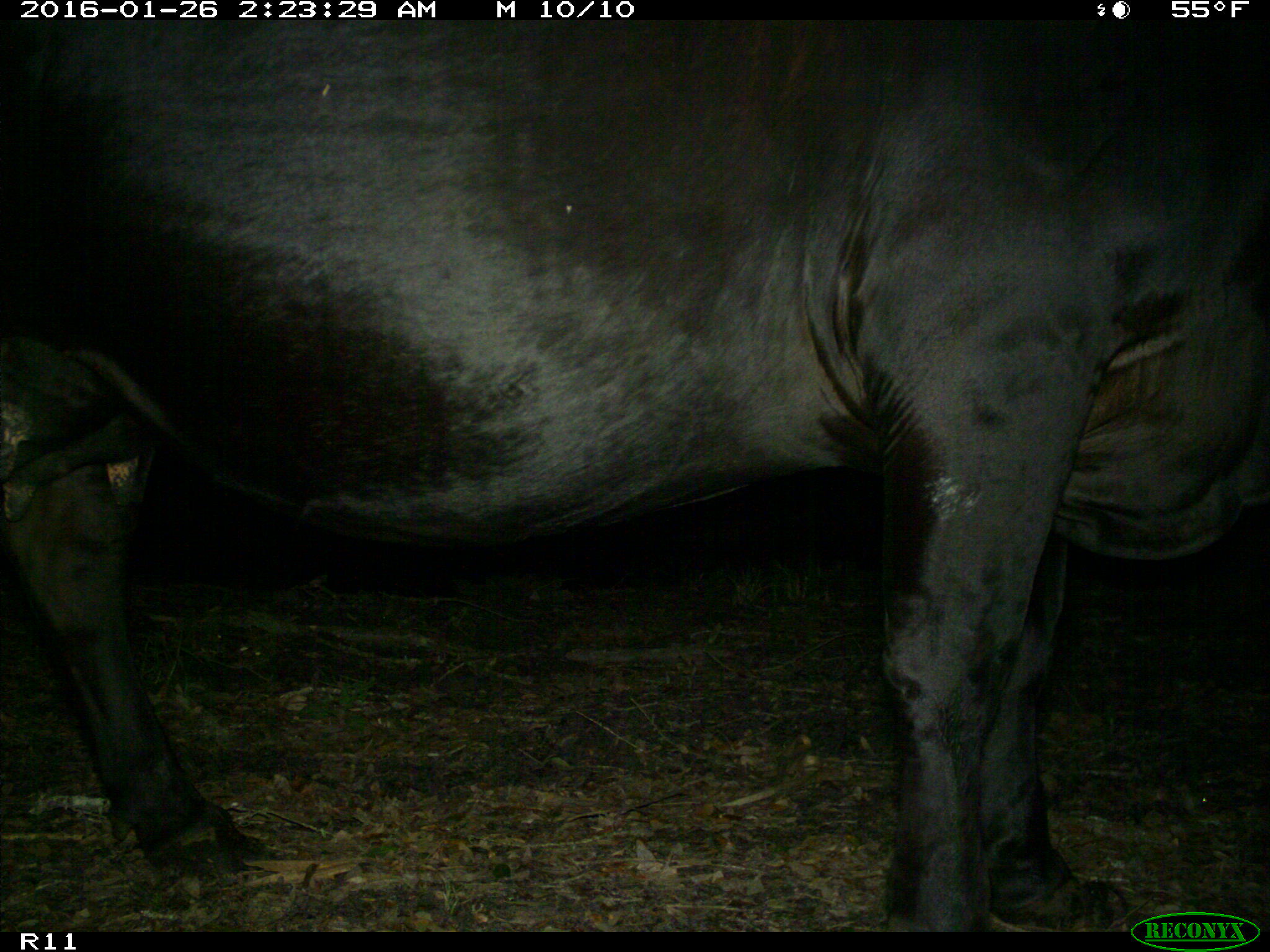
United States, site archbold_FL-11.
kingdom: Animalia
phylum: Chordata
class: Mammalia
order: Artiodactyla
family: Bovidae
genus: Bos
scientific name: Bos taurus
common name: domestic cow